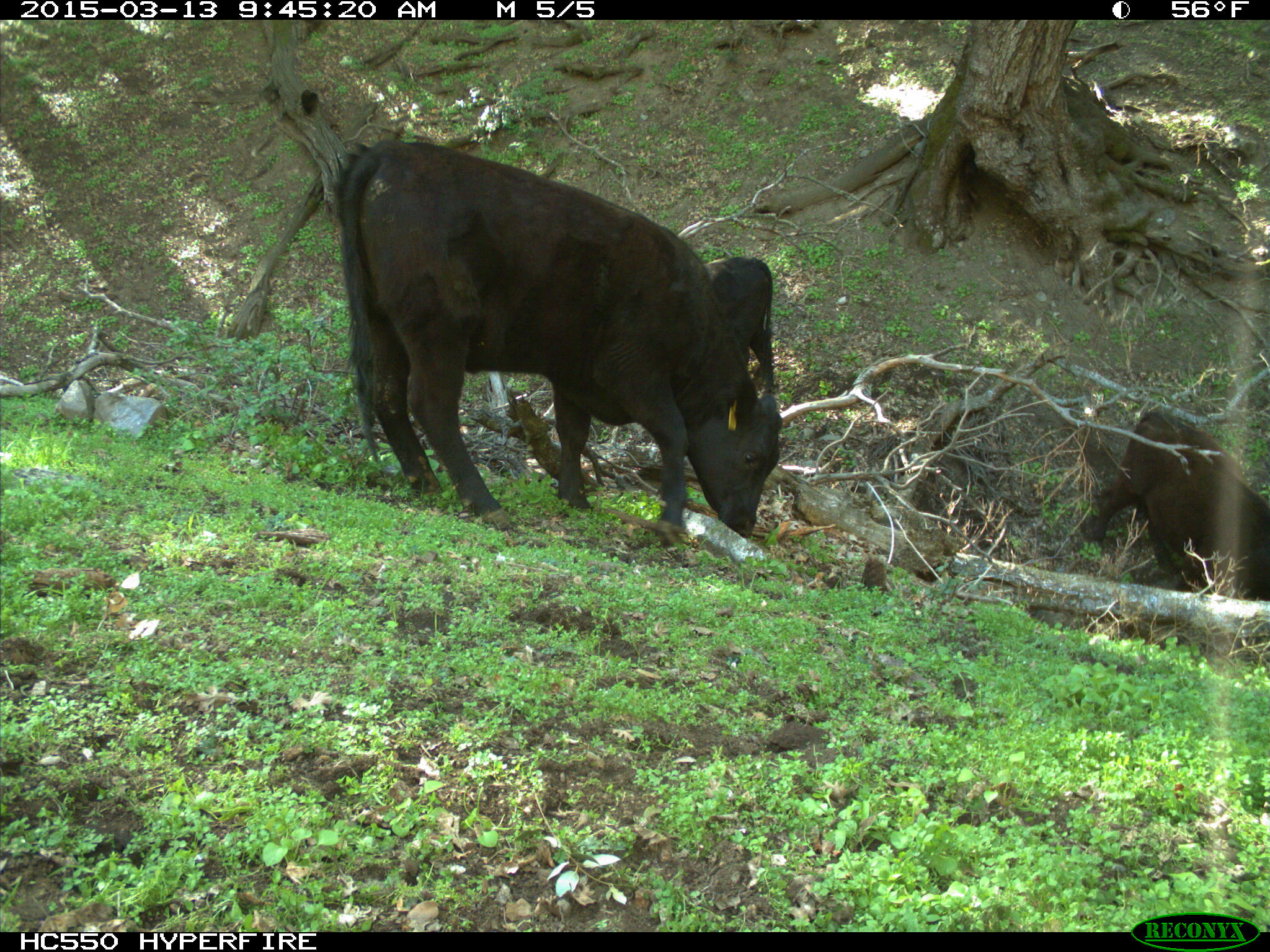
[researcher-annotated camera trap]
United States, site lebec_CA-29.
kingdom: Animalia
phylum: Chordata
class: Mammalia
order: Artiodactyla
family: Bovidae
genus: Bos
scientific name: Bos taurus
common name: domestic cow